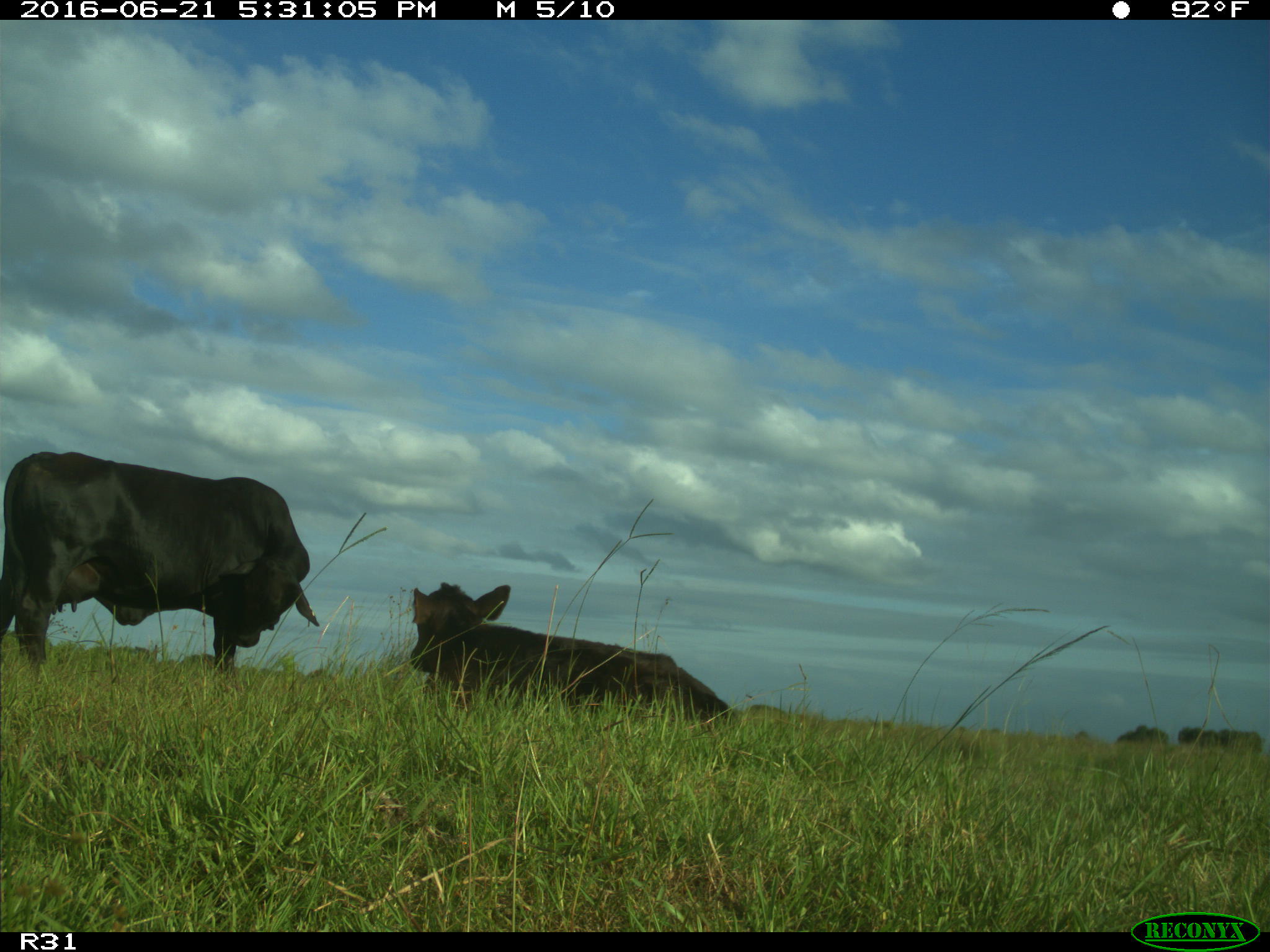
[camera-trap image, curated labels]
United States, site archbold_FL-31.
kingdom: Animalia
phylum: Chordata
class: Mammalia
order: Artiodactyla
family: Bovidae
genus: Bos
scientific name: Bos taurus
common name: domestic cow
Bos taurus (domestic cow).